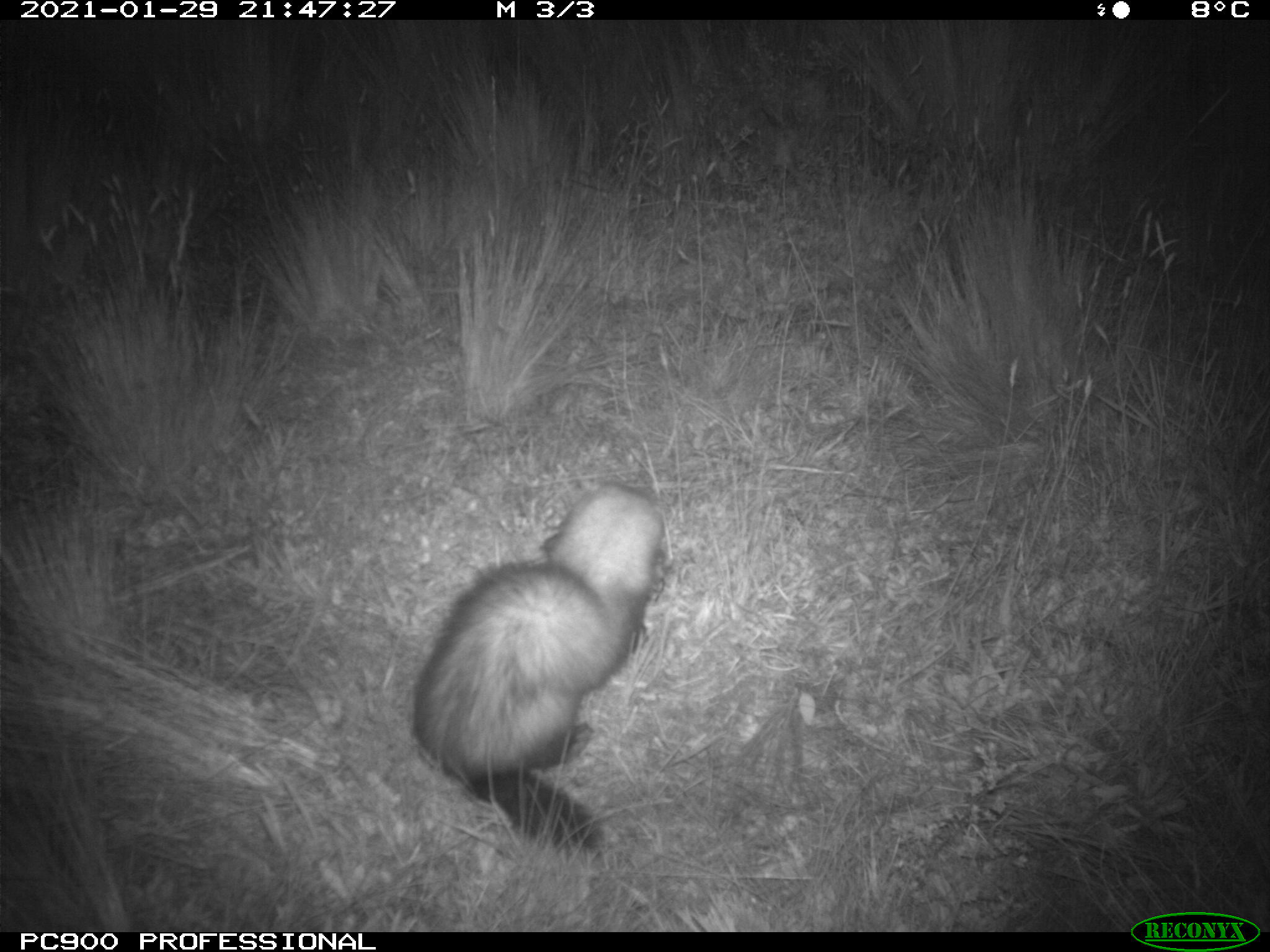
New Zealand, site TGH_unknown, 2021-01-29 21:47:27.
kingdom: Animalia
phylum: Chordata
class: Mammalia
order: Carnivora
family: Mustelidae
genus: Mustela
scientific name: Mustela furo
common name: ferret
Ferret (Mustela furo).